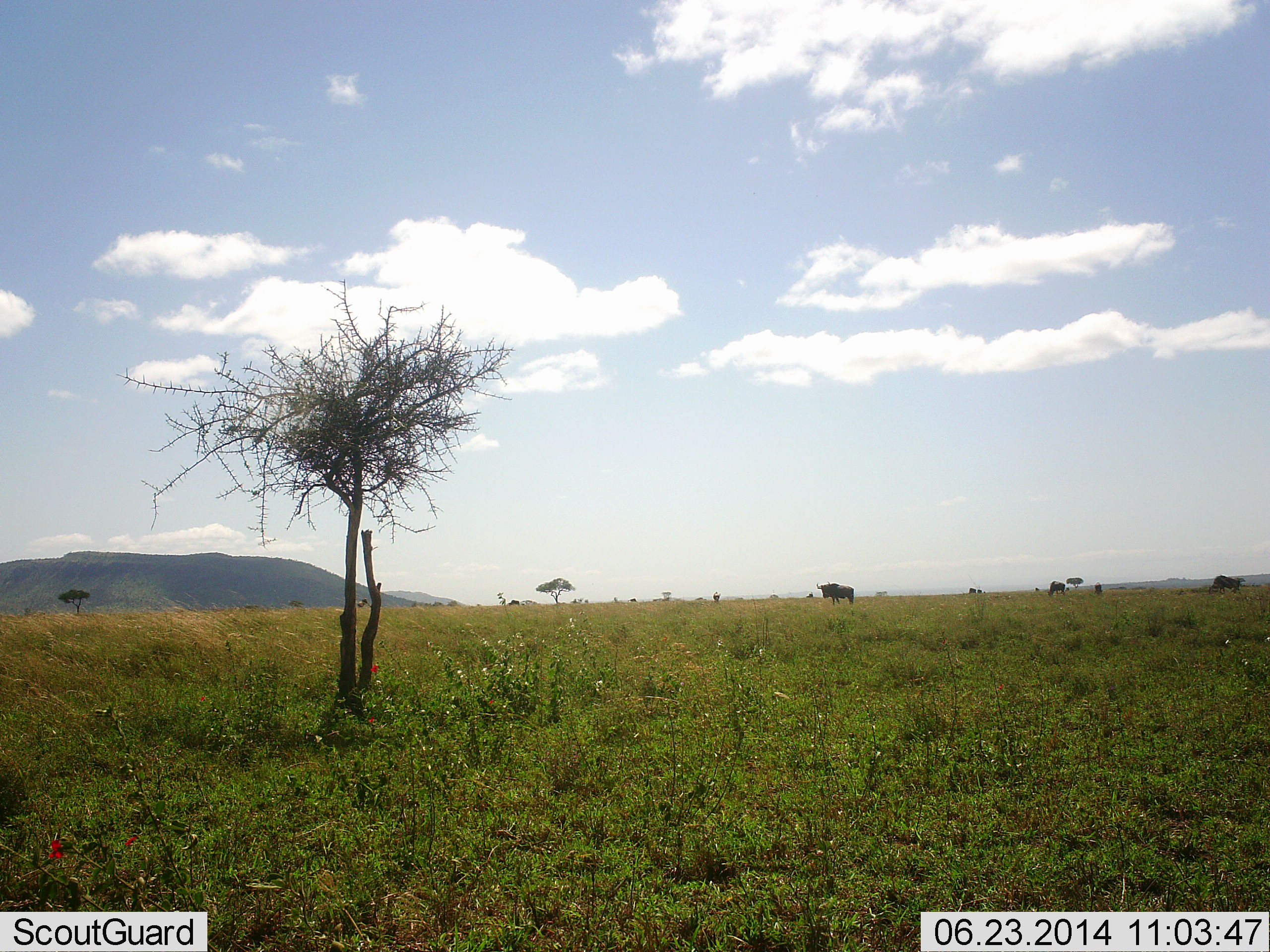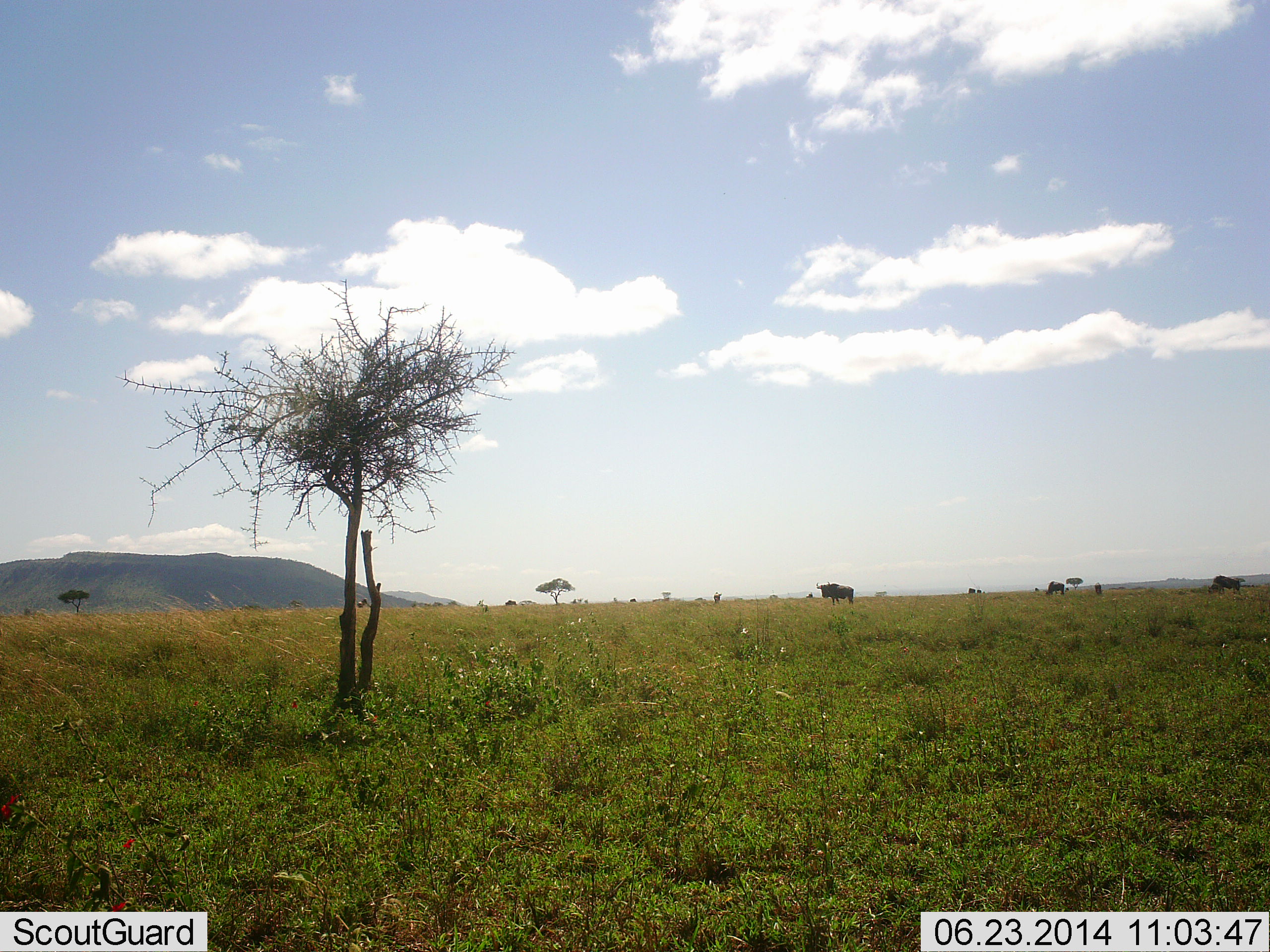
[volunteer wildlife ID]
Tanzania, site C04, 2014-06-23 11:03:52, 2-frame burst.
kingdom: Animalia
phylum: Chordata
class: Mammalia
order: Artiodactyla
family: Bovidae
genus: Connochaetes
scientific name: Connochaetes taurinus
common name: blue wildebeest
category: wildebeest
Wildebeest (blue wildebeest) (Connochaetes taurinus), count 3. Behavior (volunteer vote fractions): standing 100%, resting 0%, moving 10%, interacting 0%. Young present (vote fraction): 0%. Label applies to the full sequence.